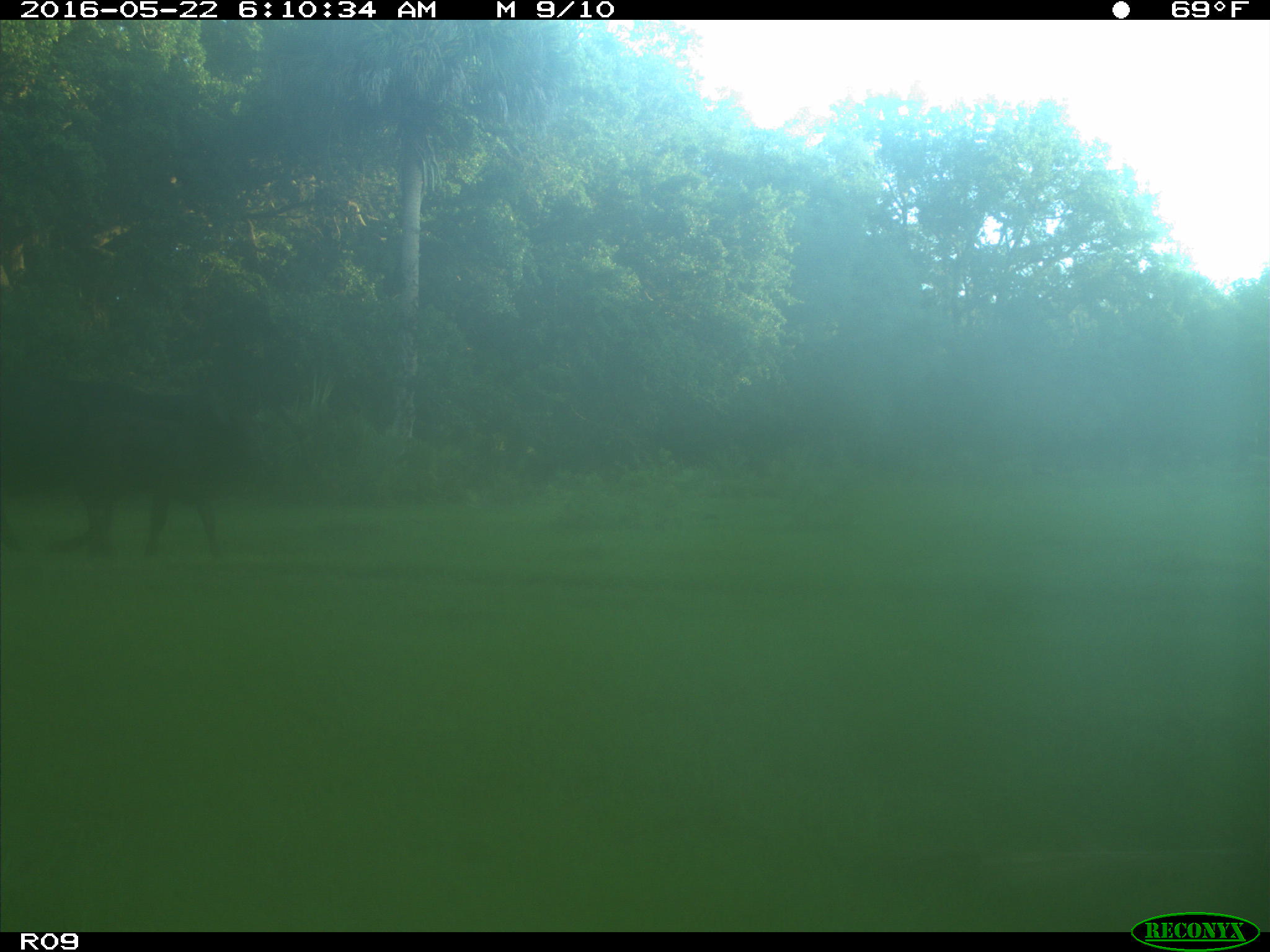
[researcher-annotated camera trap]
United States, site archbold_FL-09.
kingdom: Animalia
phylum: Chordata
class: Mammalia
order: Artiodactyla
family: Bovidae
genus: Bos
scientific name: Bos taurus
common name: domestic cow